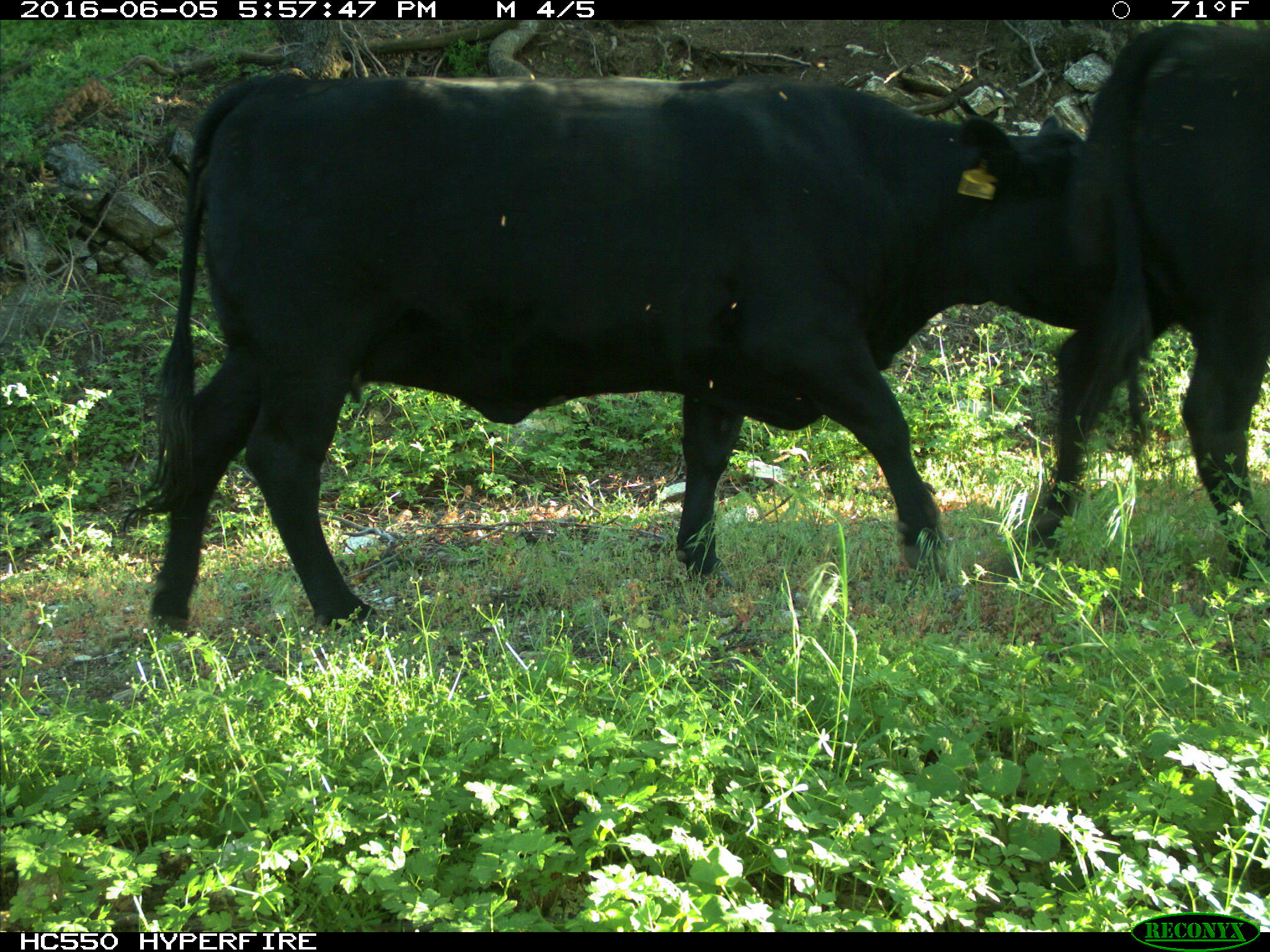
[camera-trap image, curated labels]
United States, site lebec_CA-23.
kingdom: Animalia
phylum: Chordata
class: Mammalia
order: Artiodactyla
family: Bovidae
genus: Bos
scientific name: Bos taurus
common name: domestic cow